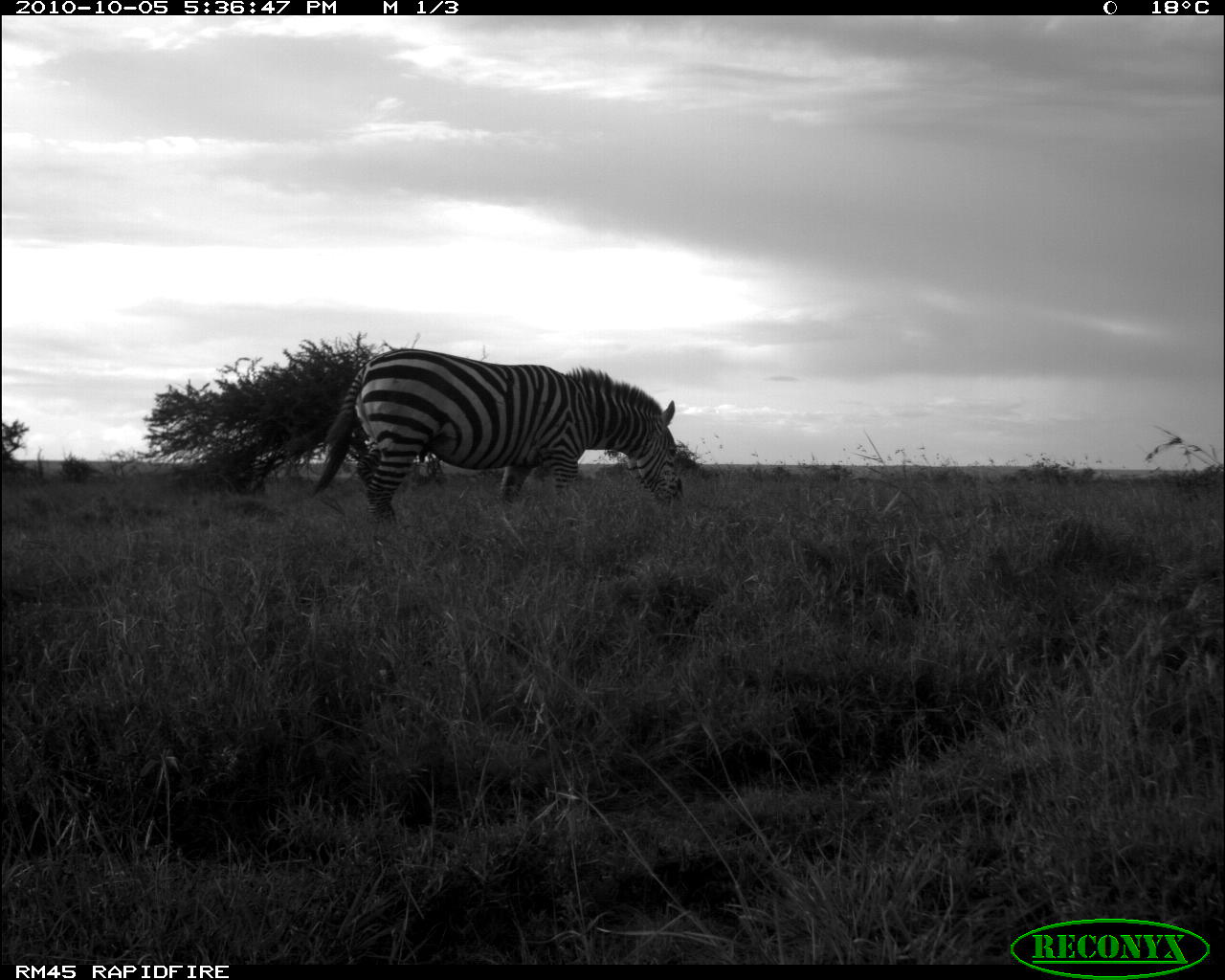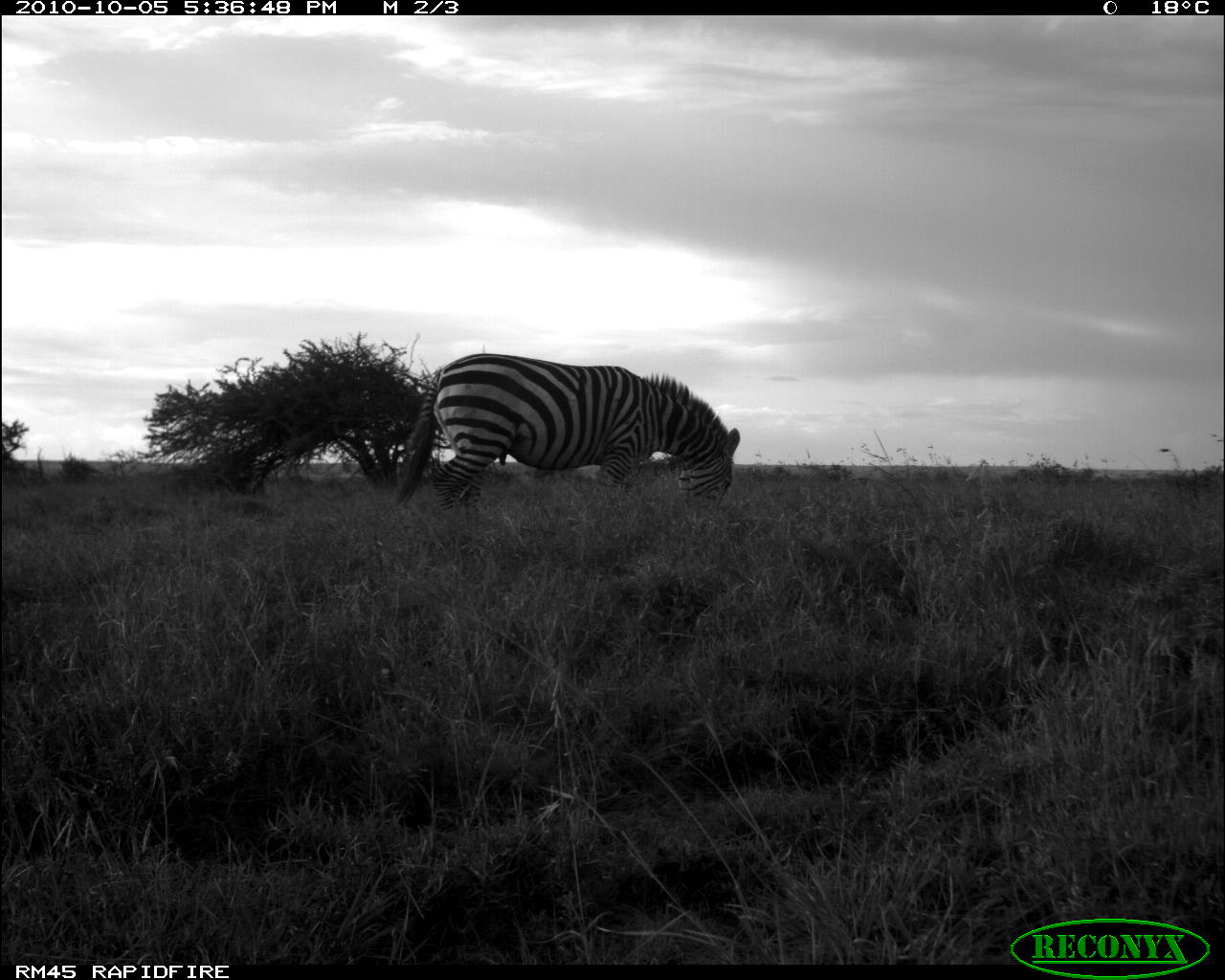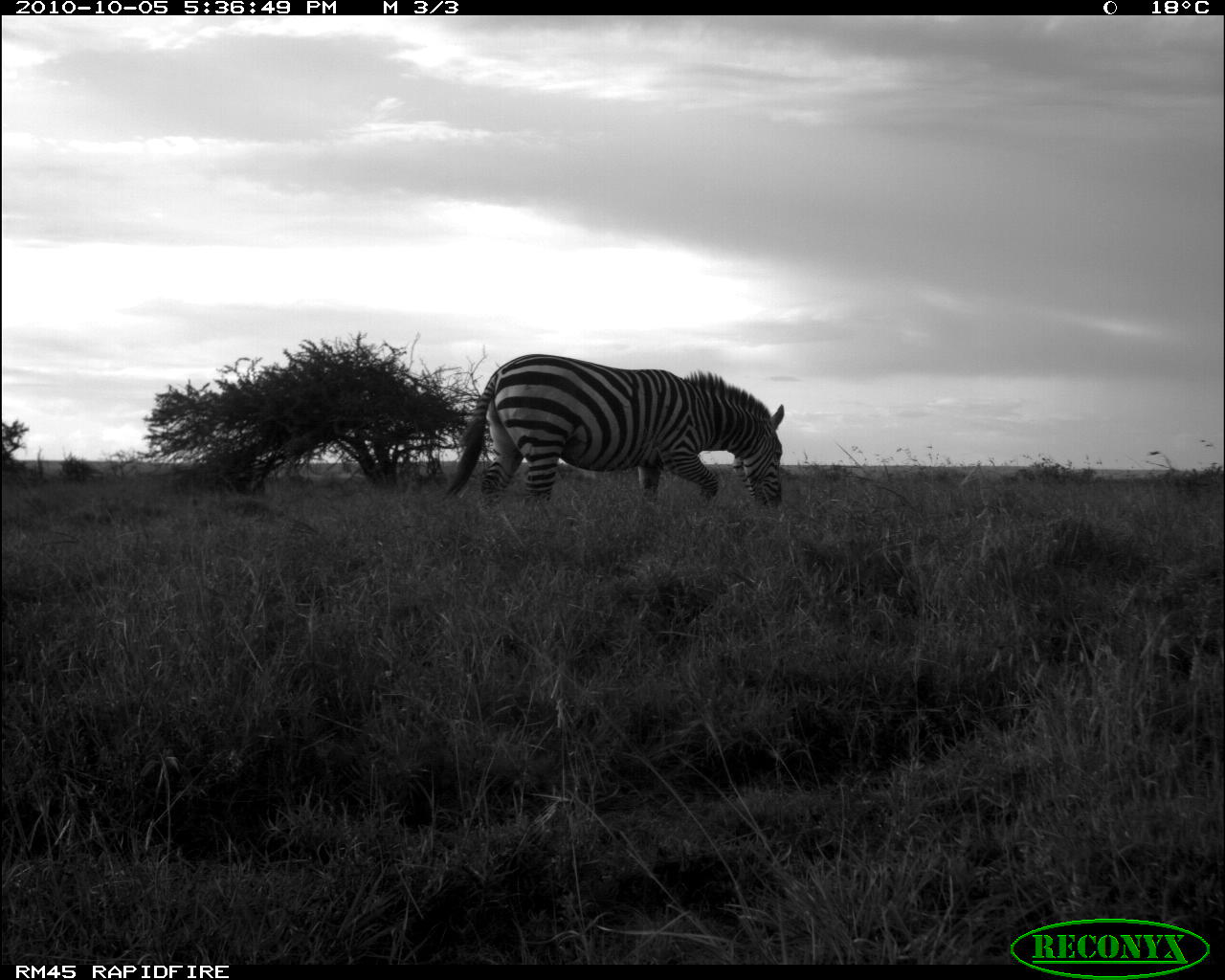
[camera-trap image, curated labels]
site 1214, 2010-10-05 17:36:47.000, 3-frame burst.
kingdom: Animalia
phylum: Chordata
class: Mammalia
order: Perissodactyla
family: Equidae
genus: Equus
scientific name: Equus quagga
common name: plains zebra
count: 1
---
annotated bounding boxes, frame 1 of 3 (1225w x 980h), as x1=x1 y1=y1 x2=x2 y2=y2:
equus quagga: x1=313 y1=348 x2=684 y2=521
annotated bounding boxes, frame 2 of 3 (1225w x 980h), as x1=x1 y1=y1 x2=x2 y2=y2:
equus quagga: x1=392 y1=347 x2=740 y2=512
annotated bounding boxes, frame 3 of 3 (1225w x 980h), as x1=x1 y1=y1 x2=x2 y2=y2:
equus quagga: x1=447 y1=348 x2=784 y2=510